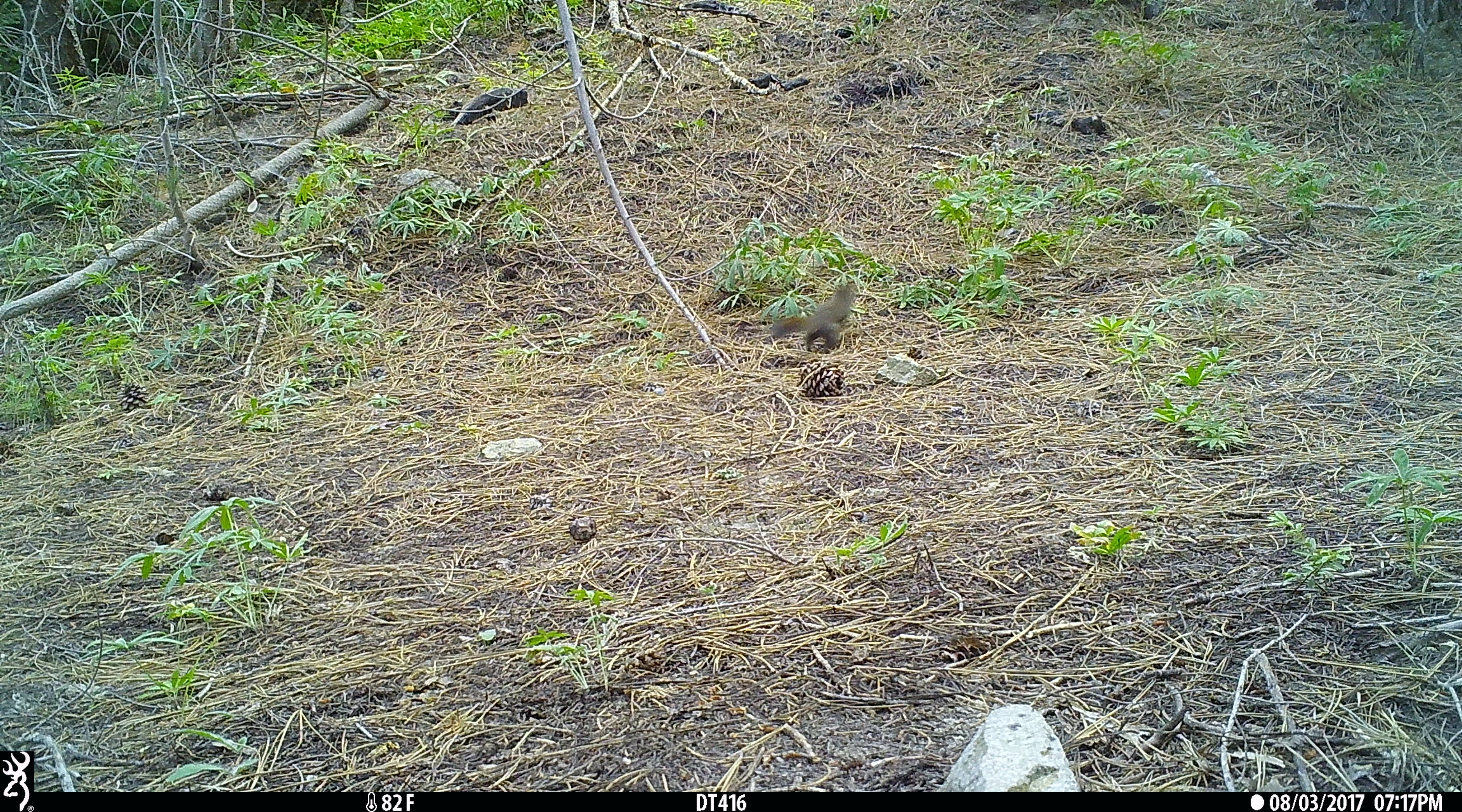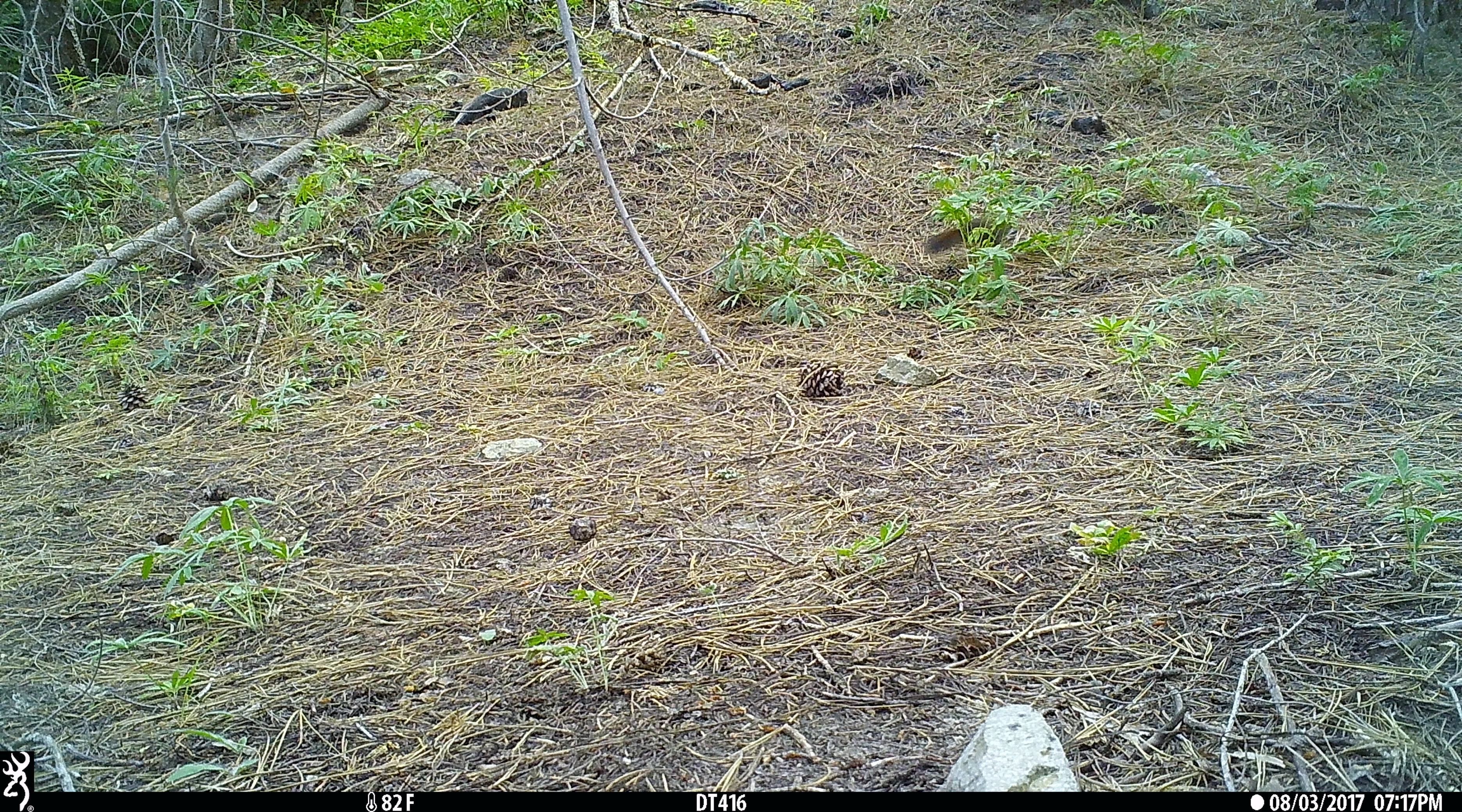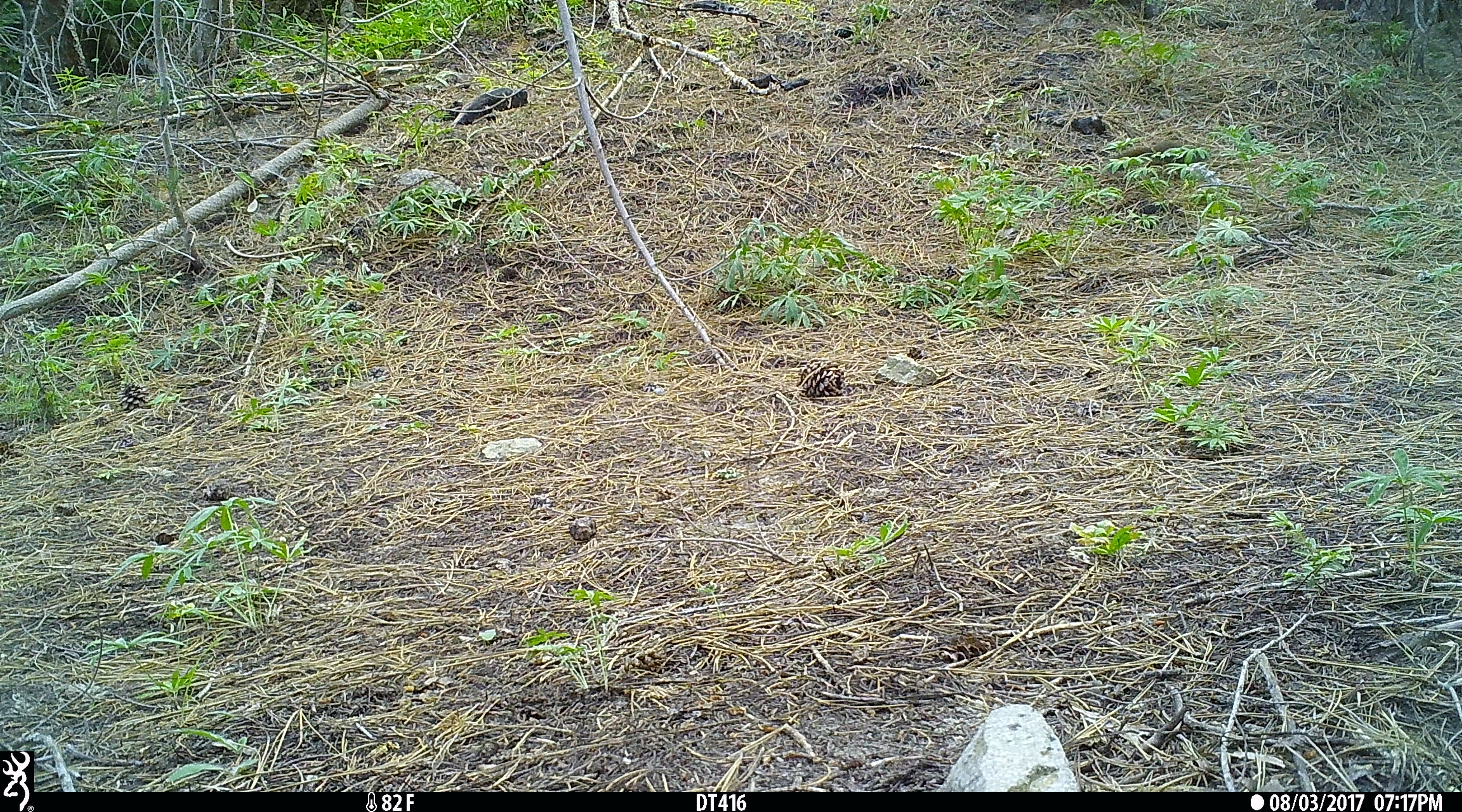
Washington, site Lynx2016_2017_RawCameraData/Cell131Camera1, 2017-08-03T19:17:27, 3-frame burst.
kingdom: Animalia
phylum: Chordata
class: Mammalia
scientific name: Mammalia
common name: small mammal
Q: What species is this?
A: Small mammal (Mammalia).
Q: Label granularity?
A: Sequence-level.